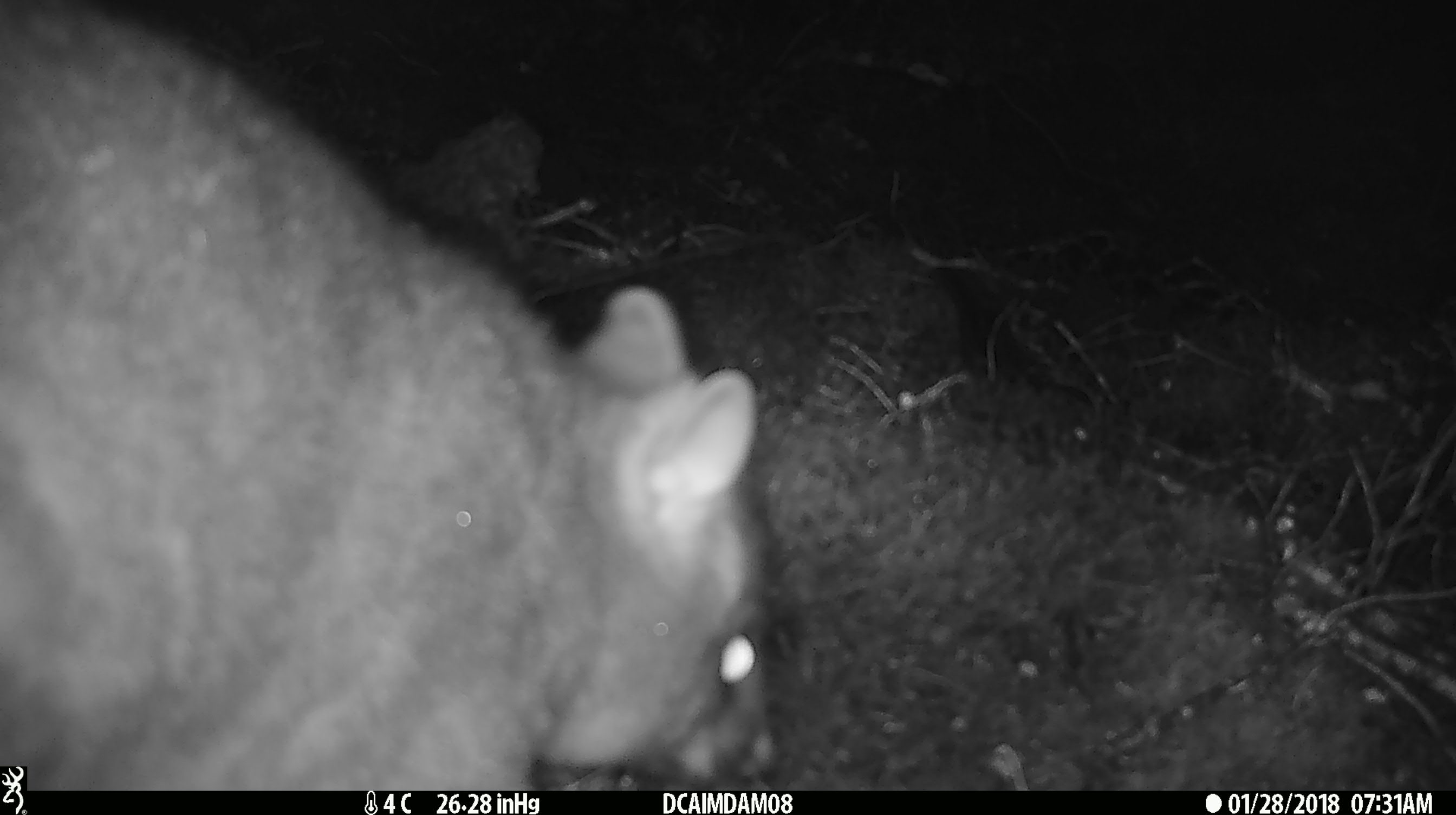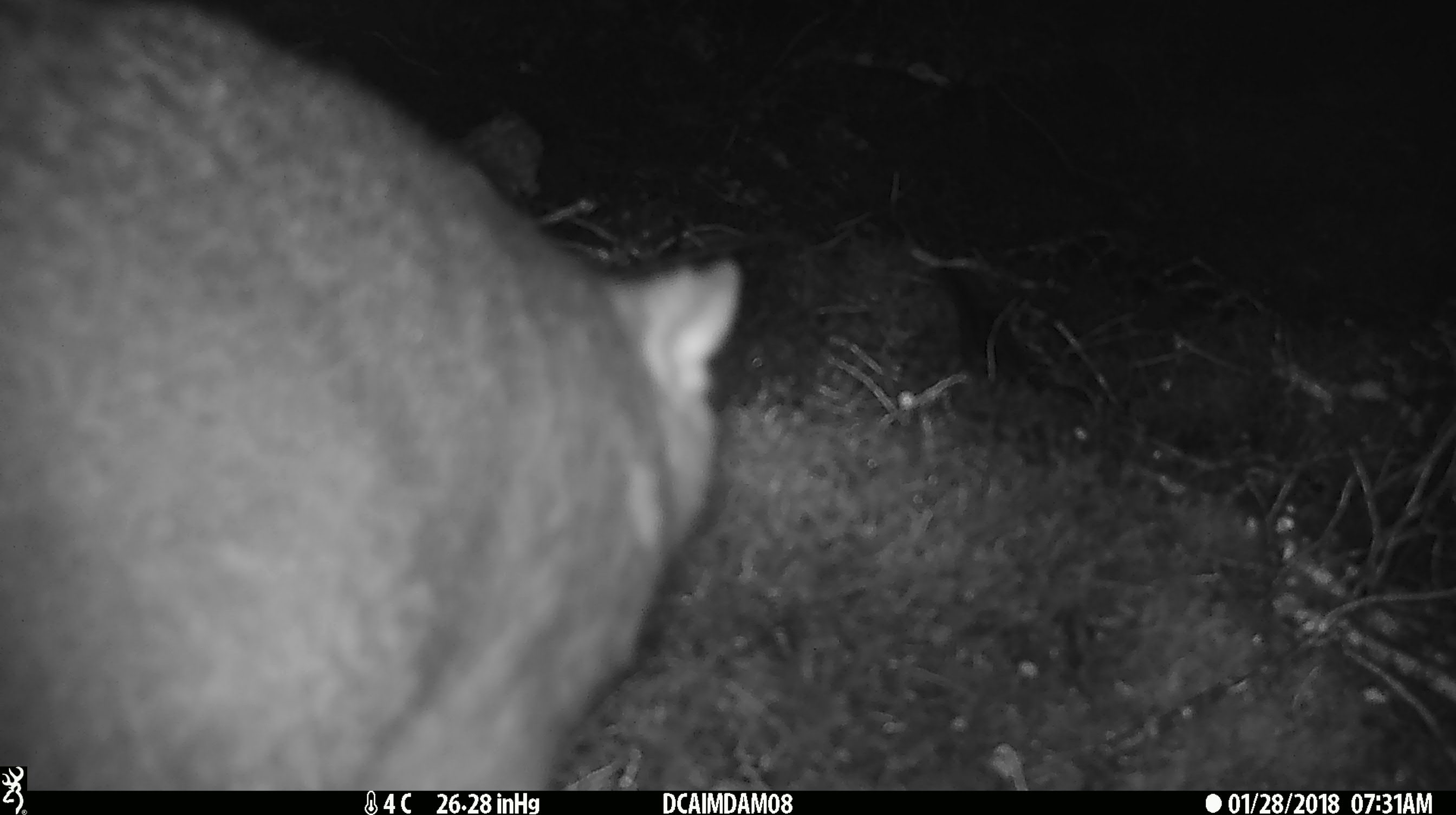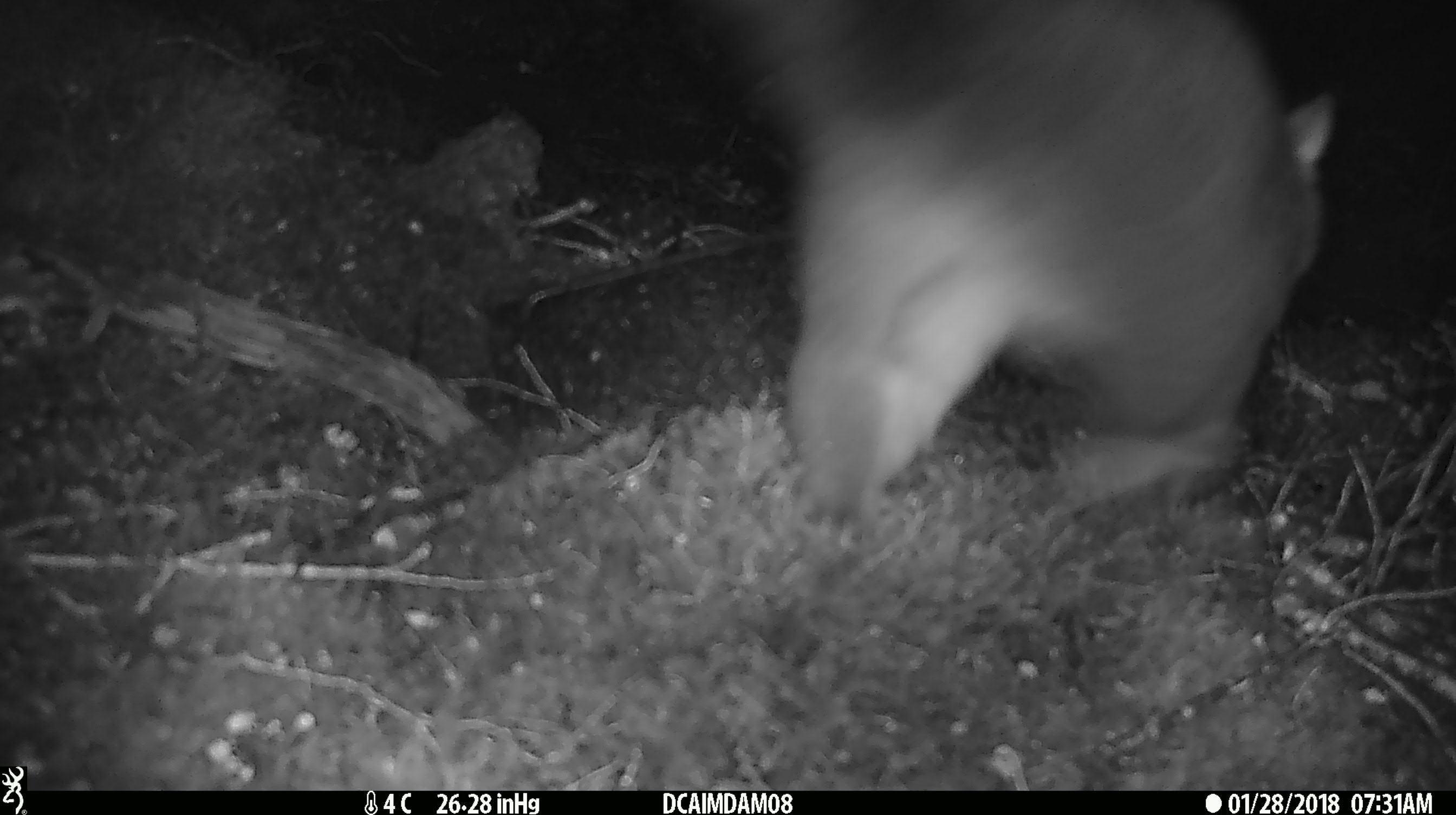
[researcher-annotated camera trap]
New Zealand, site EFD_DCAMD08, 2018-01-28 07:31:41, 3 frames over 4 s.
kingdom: Animalia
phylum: Chordata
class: Mammalia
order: Diprotodontia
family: Phalangeridae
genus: Trichosurus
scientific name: Trichosurus vulpecula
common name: common brushtail possum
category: possum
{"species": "possum (common brushtail possum) (Trichosurus vulpecula)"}